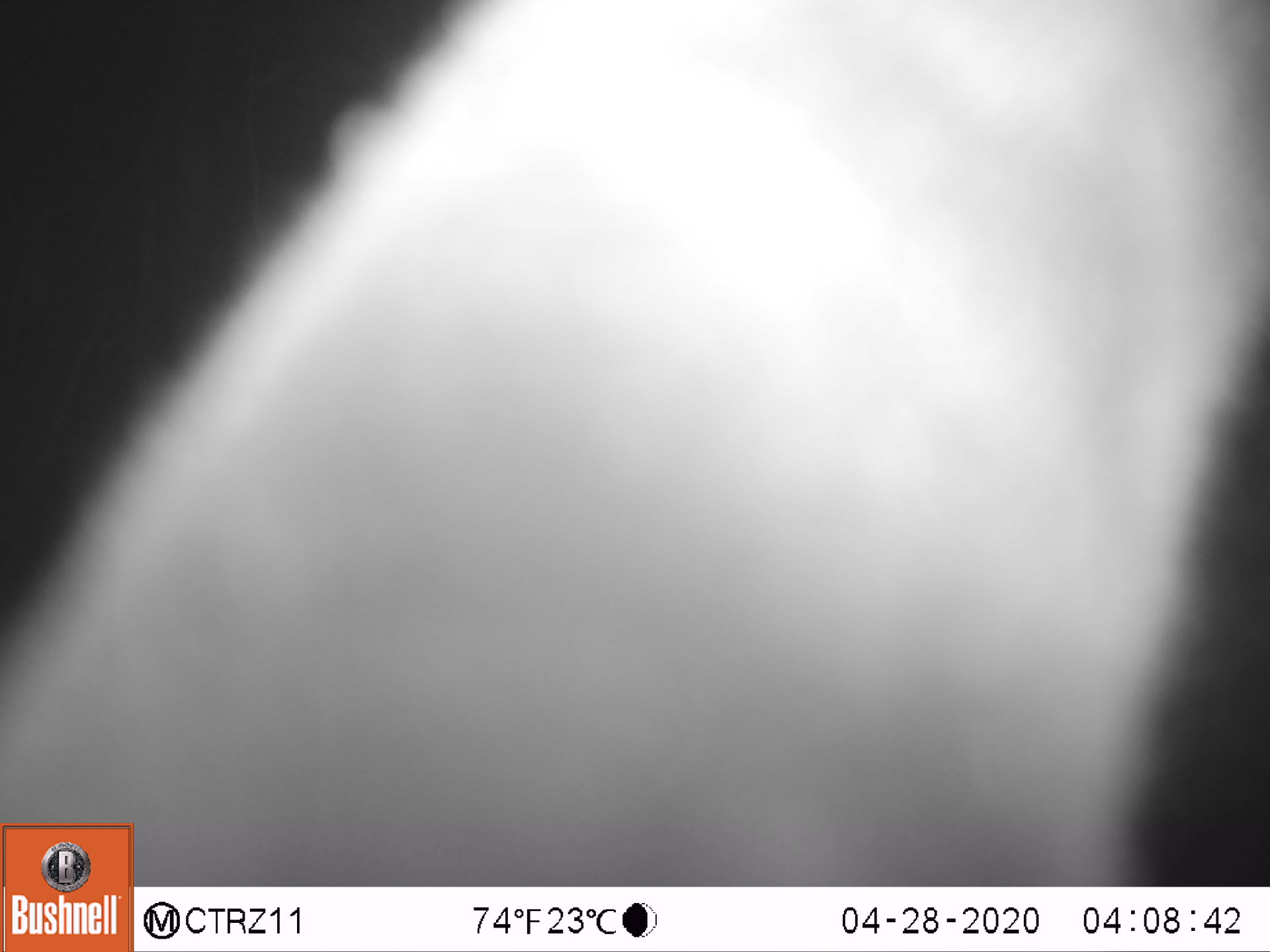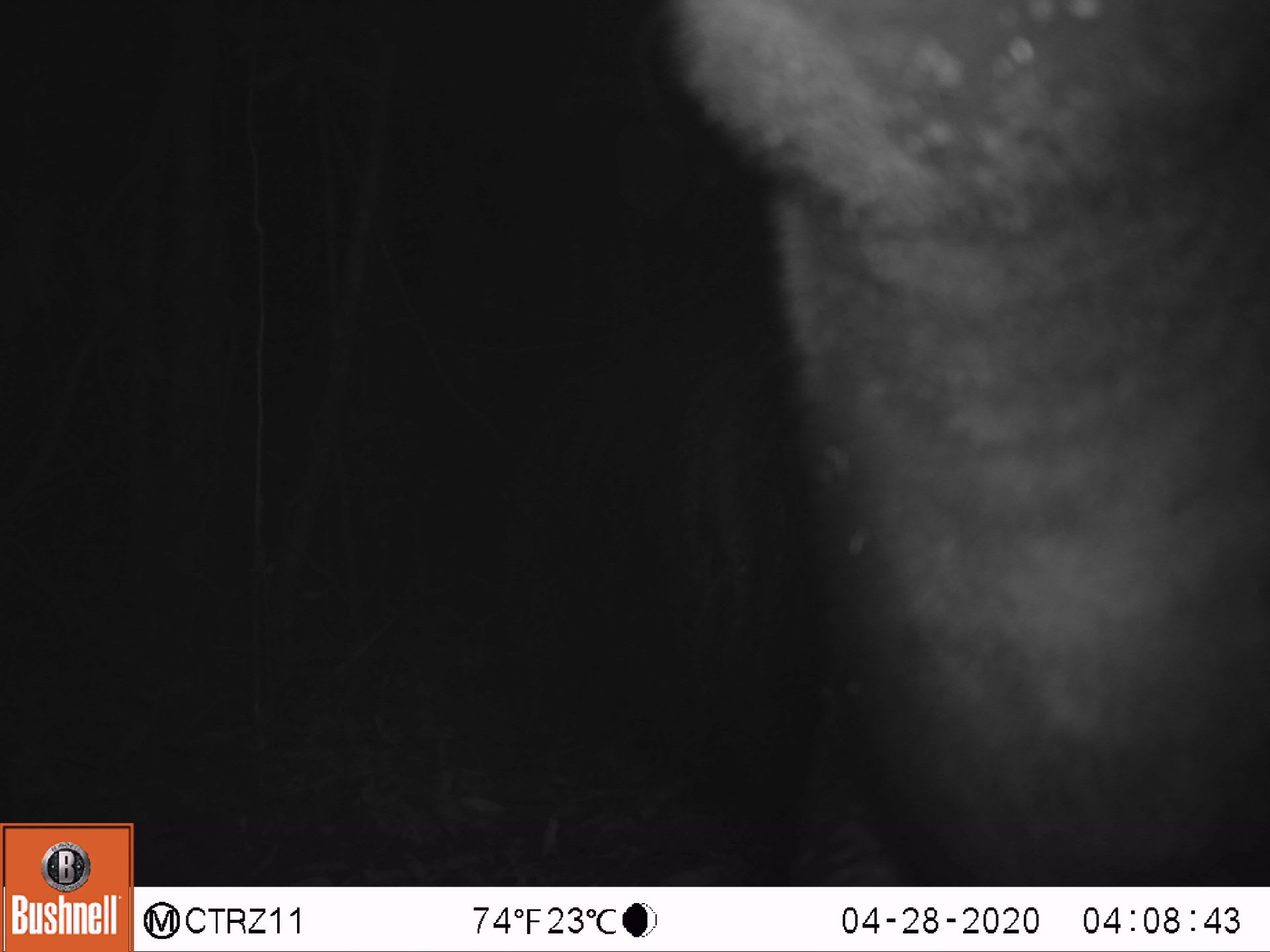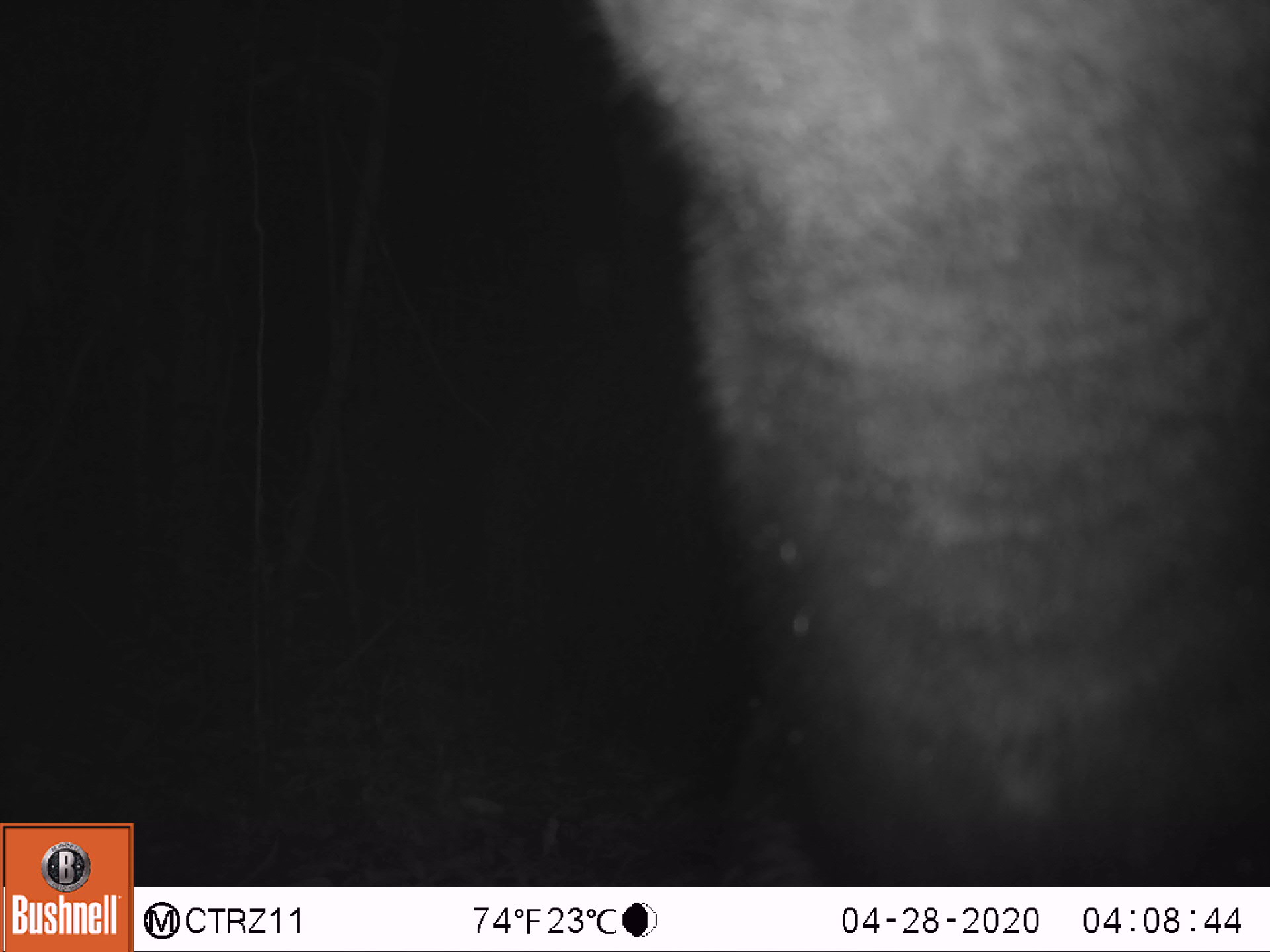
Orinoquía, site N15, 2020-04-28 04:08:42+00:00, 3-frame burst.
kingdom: Animalia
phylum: Chordata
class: Mammalia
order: Pilosa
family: Myrmecophagidae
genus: Myrmecophaga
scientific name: Myrmecophaga tridactyla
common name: giant anteater